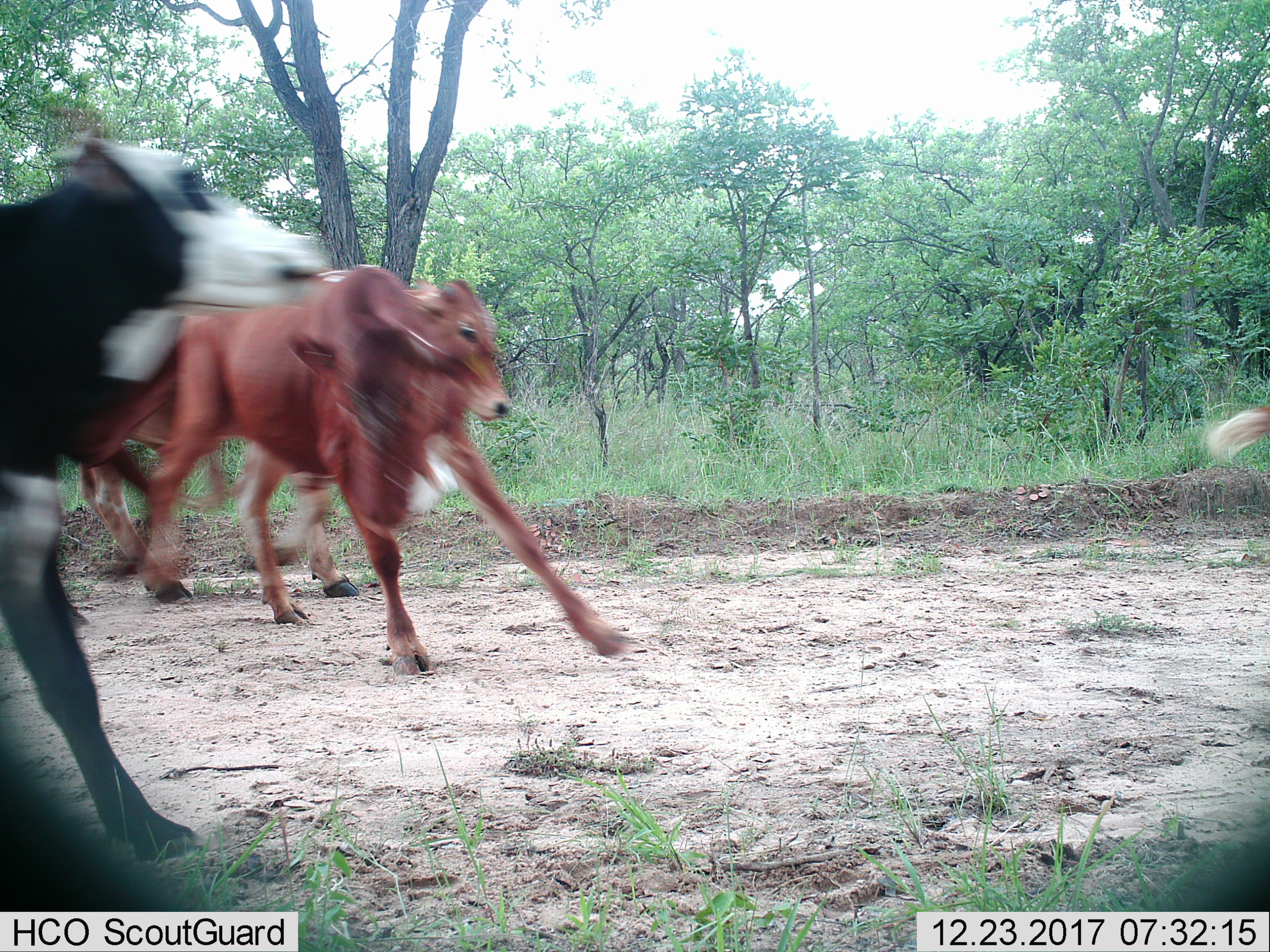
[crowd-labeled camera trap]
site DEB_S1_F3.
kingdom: Animalia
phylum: Chordata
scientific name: Vertebrata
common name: domestic animal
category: domesticanimal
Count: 4.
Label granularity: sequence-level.